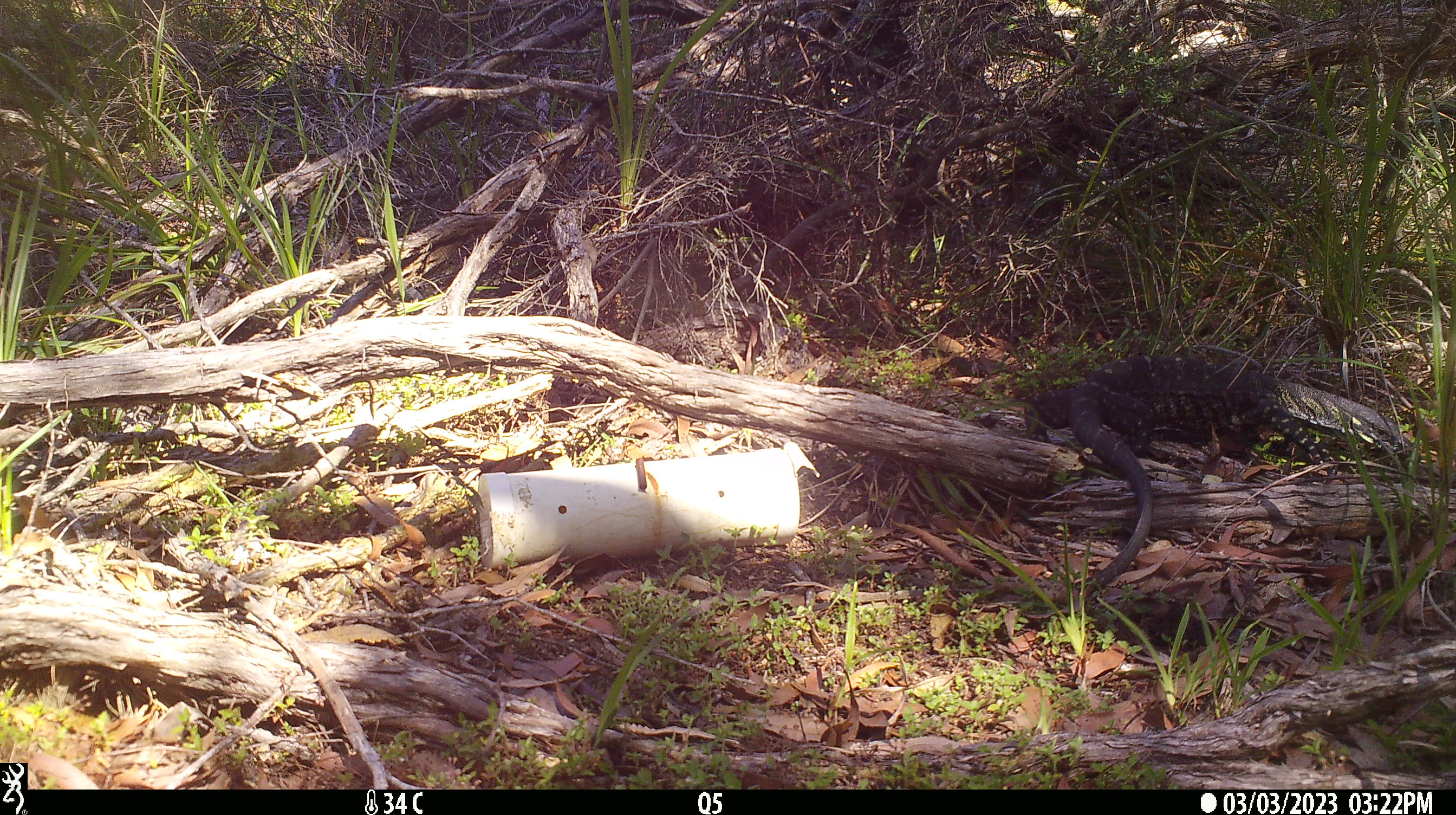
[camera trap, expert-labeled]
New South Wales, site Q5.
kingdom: Animalia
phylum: Chordata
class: Reptilia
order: Squamata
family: Varanidae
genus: Varanus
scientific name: Varanus varius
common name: lace monitor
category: goanna